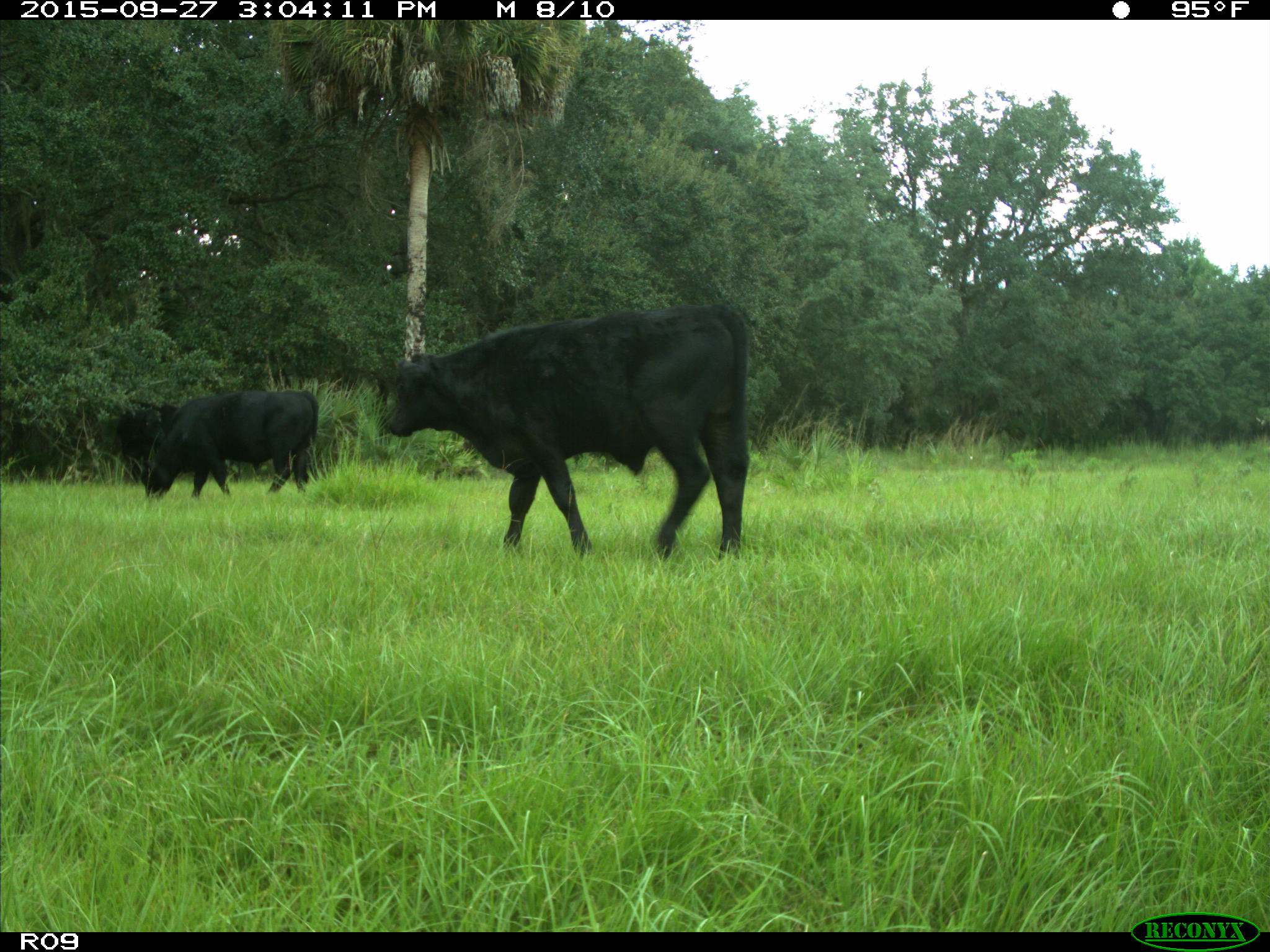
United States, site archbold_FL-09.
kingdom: Animalia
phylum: Chordata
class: Mammalia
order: Artiodactyla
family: Bovidae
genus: Bos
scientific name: Bos taurus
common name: domestic cow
Bos taurus (domestic cow).